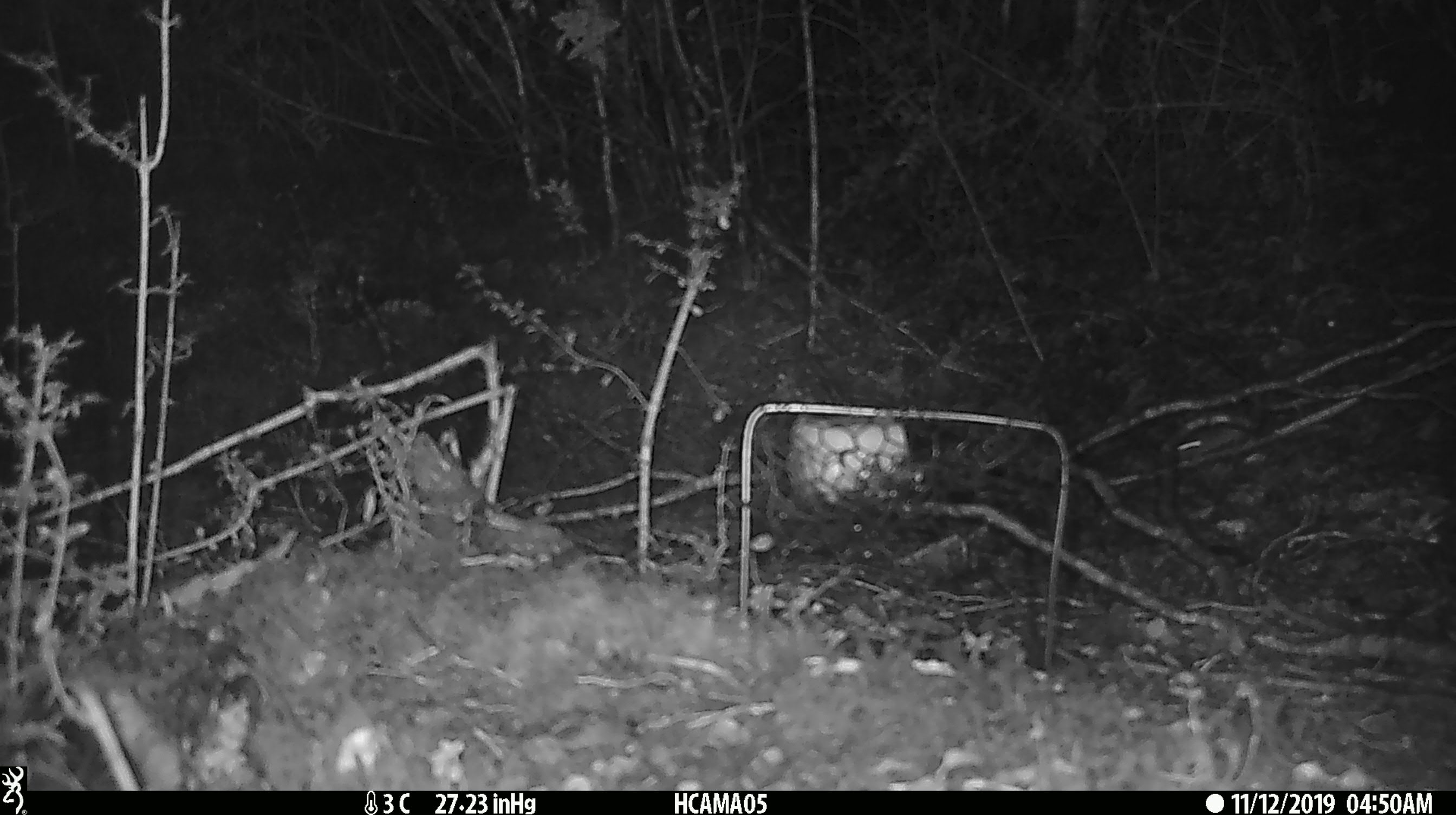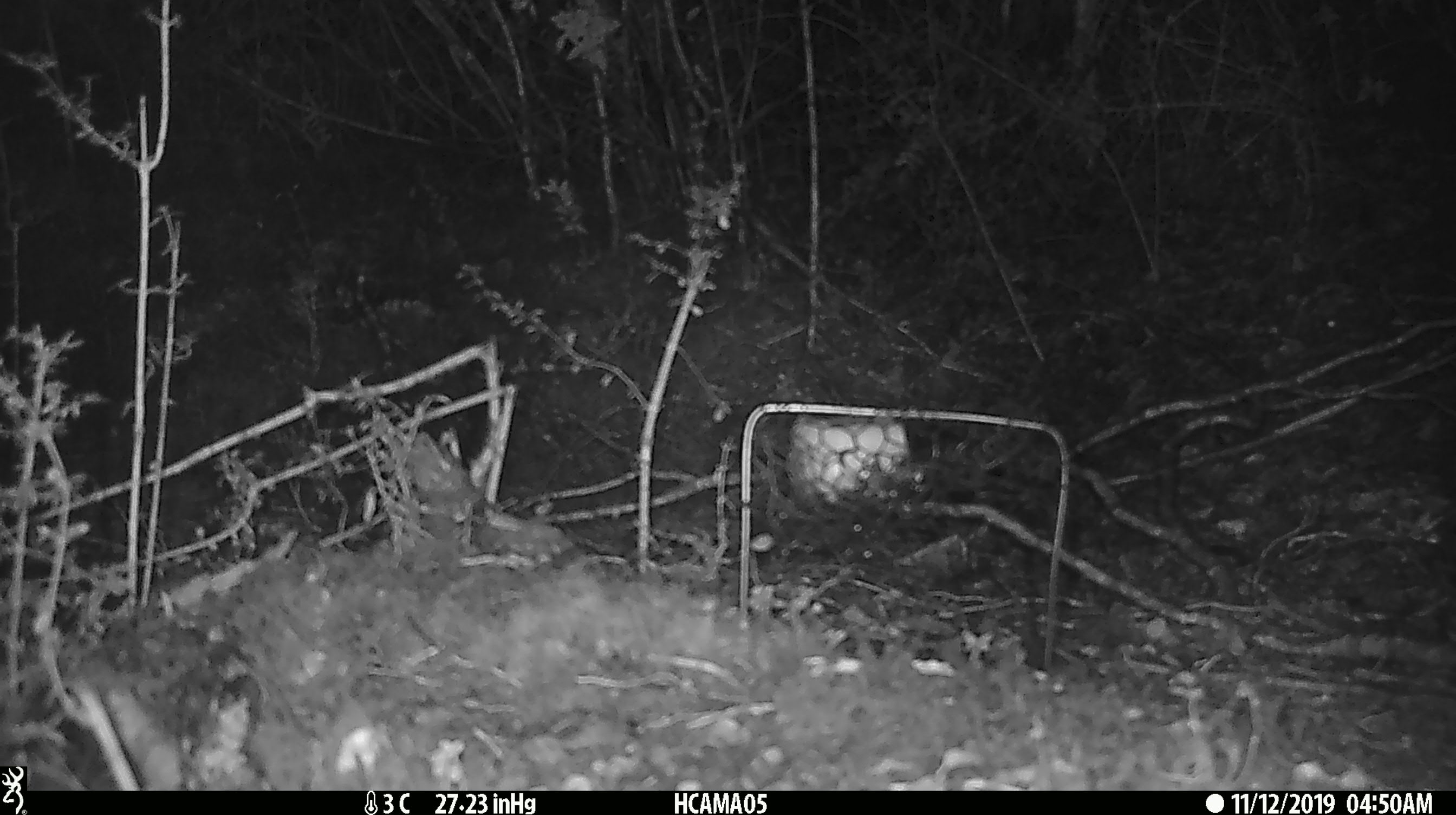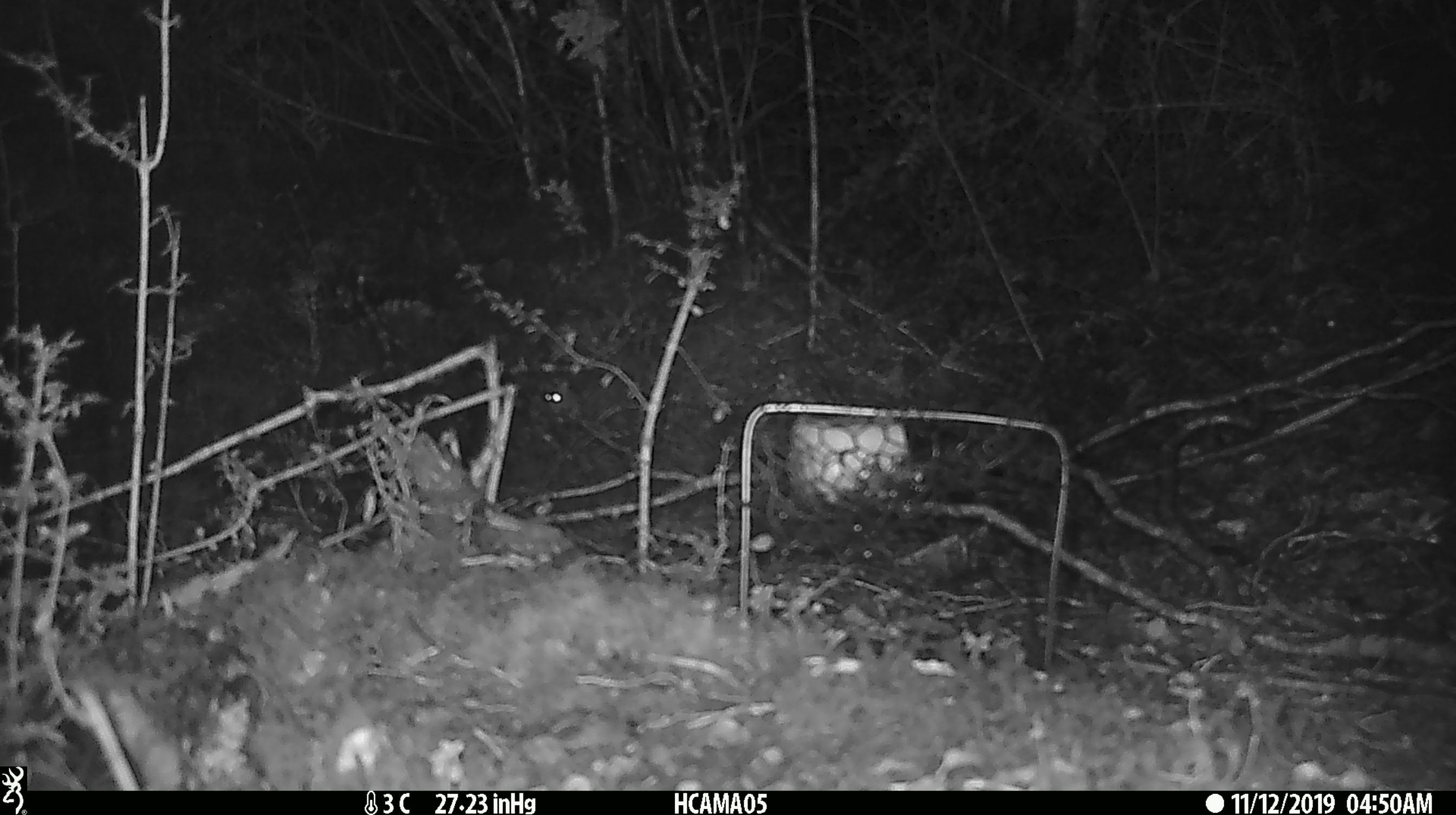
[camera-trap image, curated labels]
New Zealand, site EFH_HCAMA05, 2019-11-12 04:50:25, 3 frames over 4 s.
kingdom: Animalia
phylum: Chordata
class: Mammalia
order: Rodentia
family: Muridae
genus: Mus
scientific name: Mus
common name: mouse